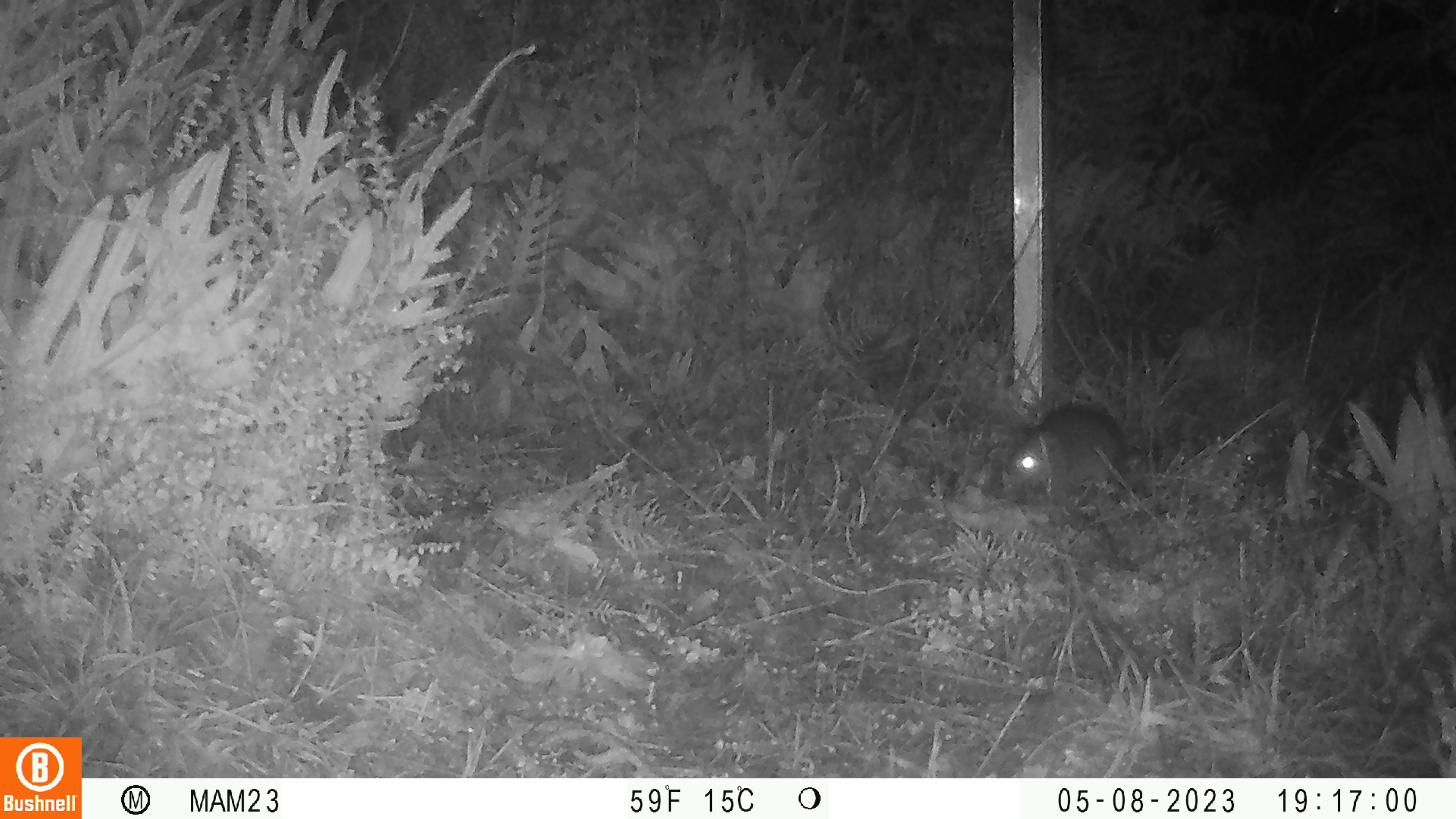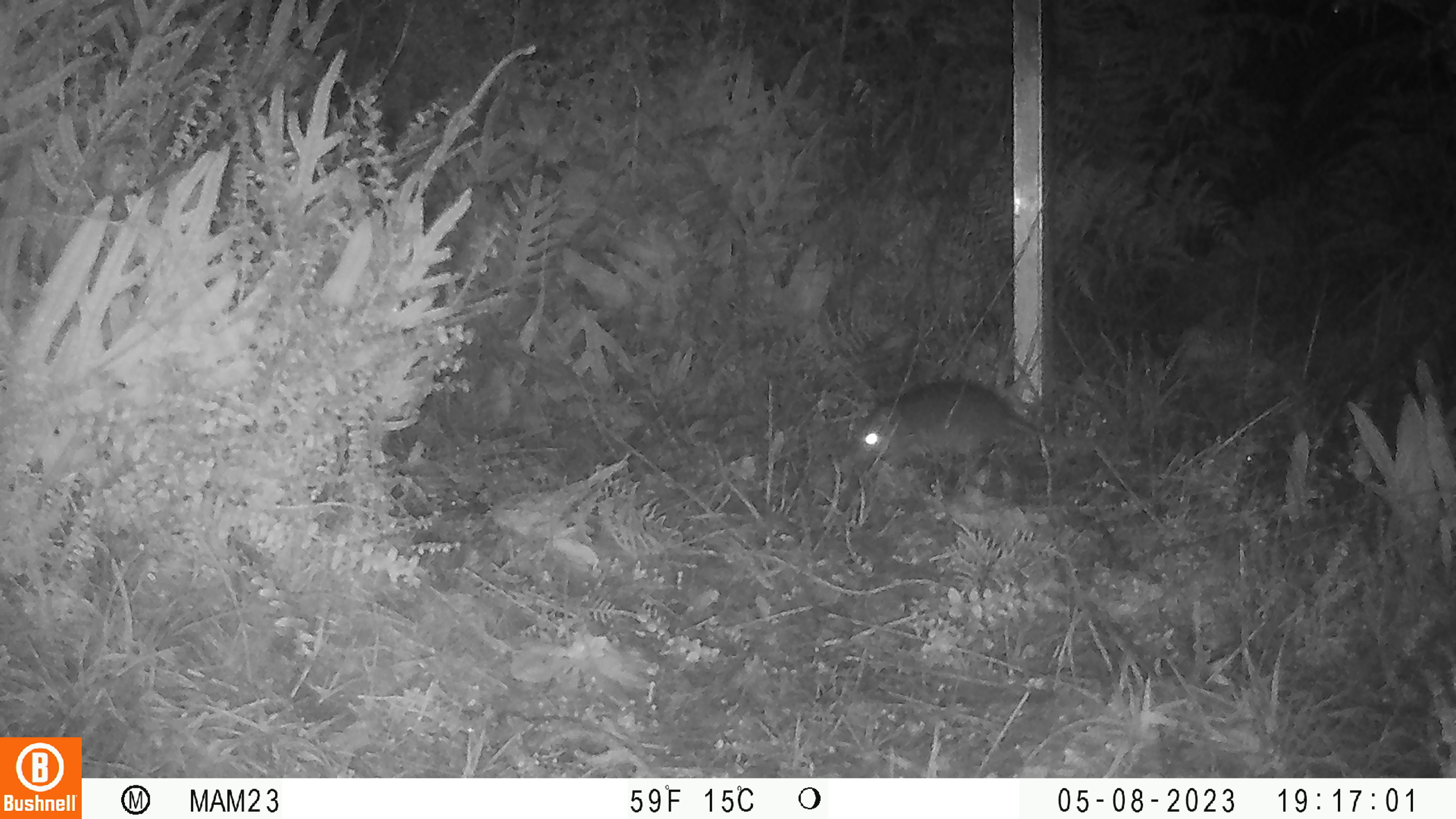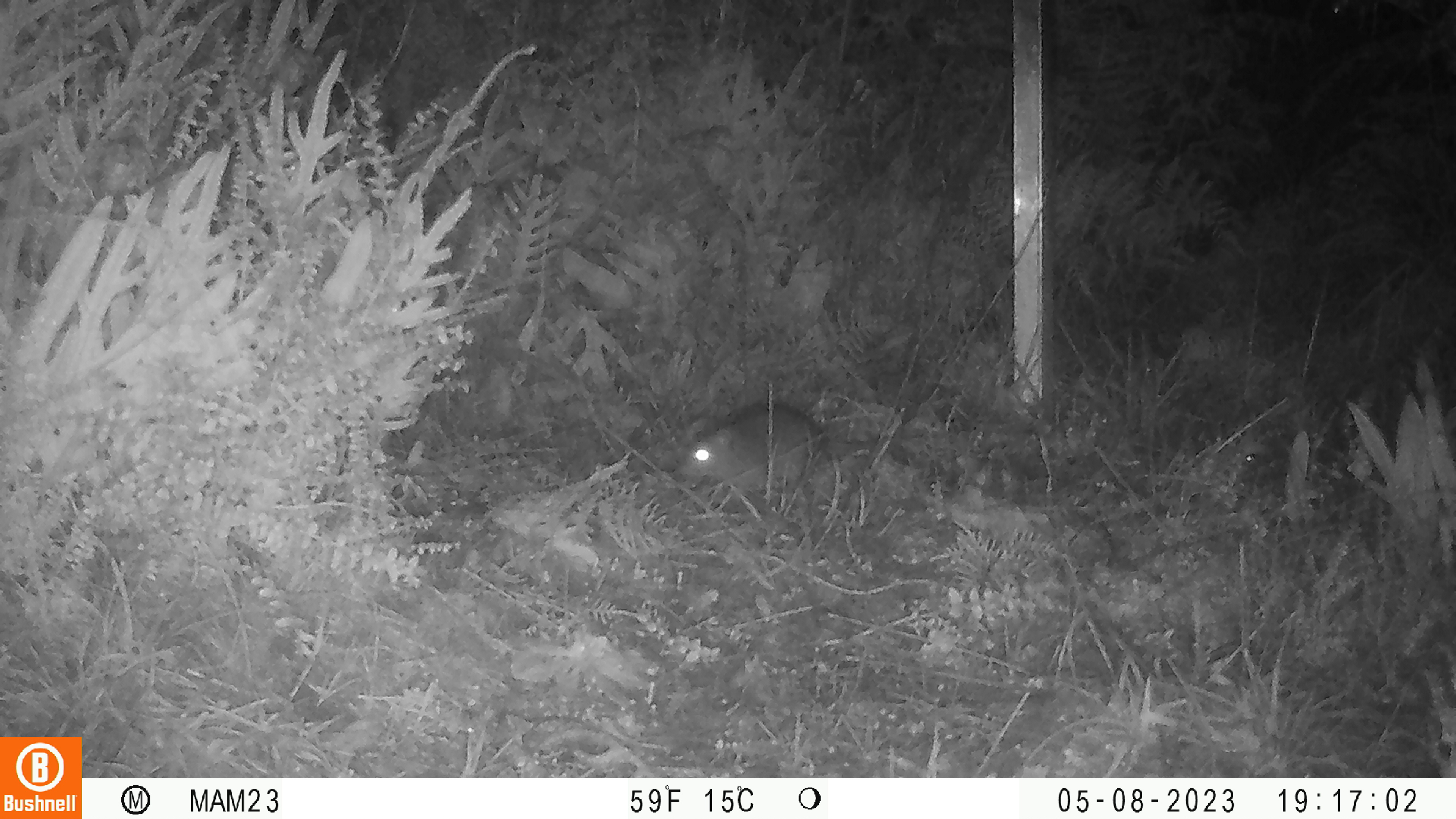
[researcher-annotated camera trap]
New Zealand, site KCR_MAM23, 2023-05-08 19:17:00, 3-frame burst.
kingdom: Animalia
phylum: Chordata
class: Mammalia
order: Rodentia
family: Muridae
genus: Rattus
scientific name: Rattus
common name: rat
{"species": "rat (Rattus)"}